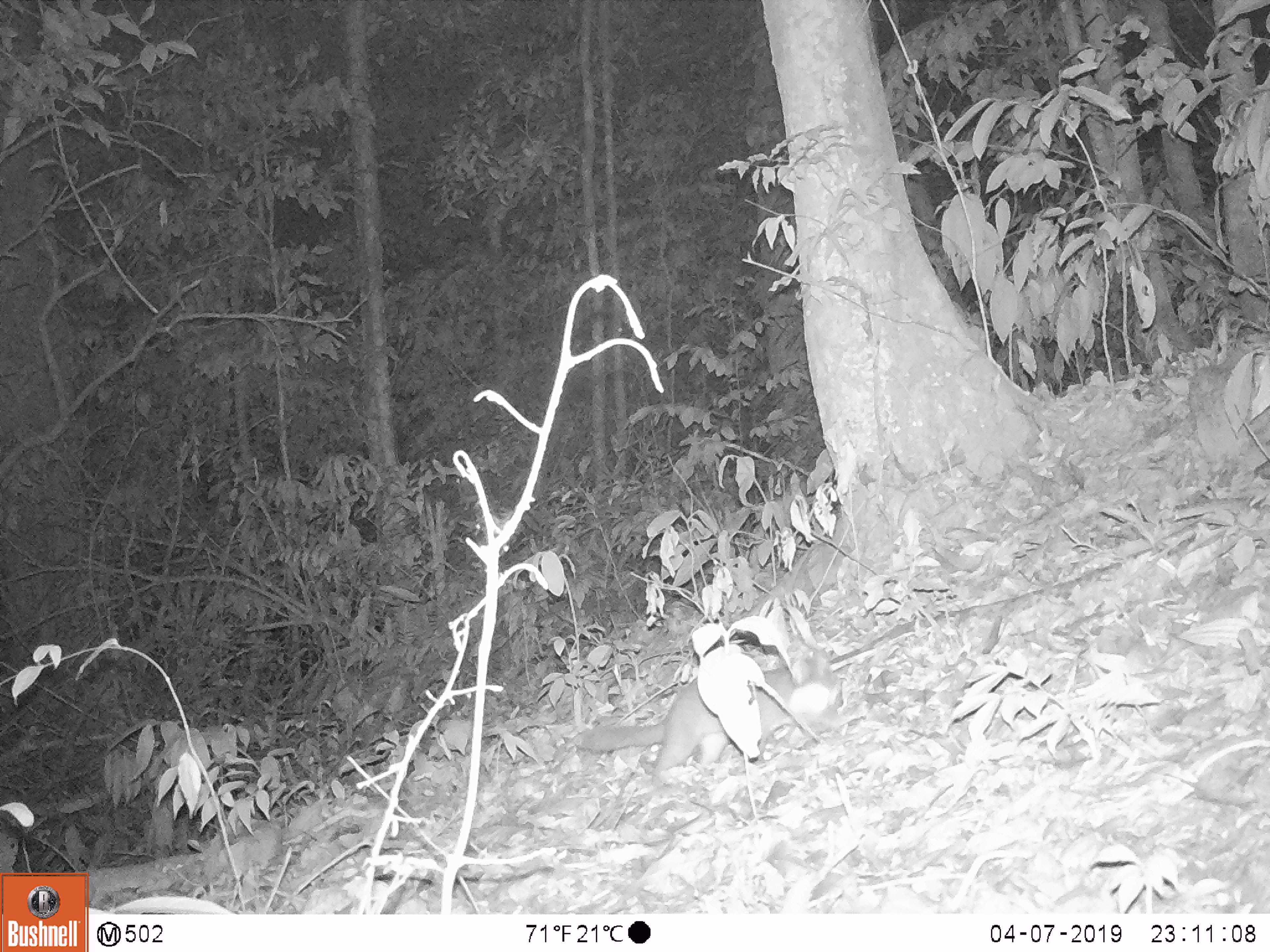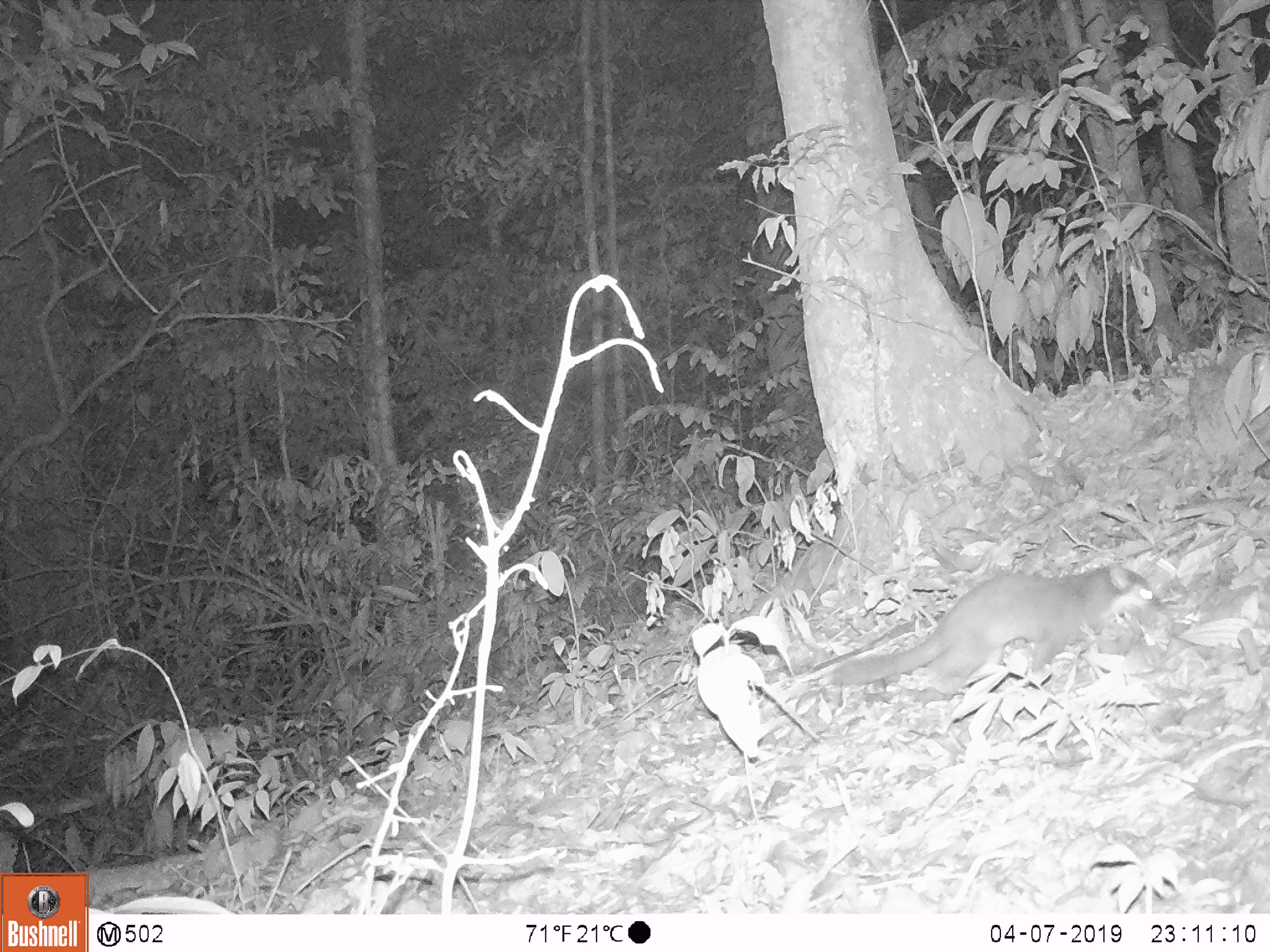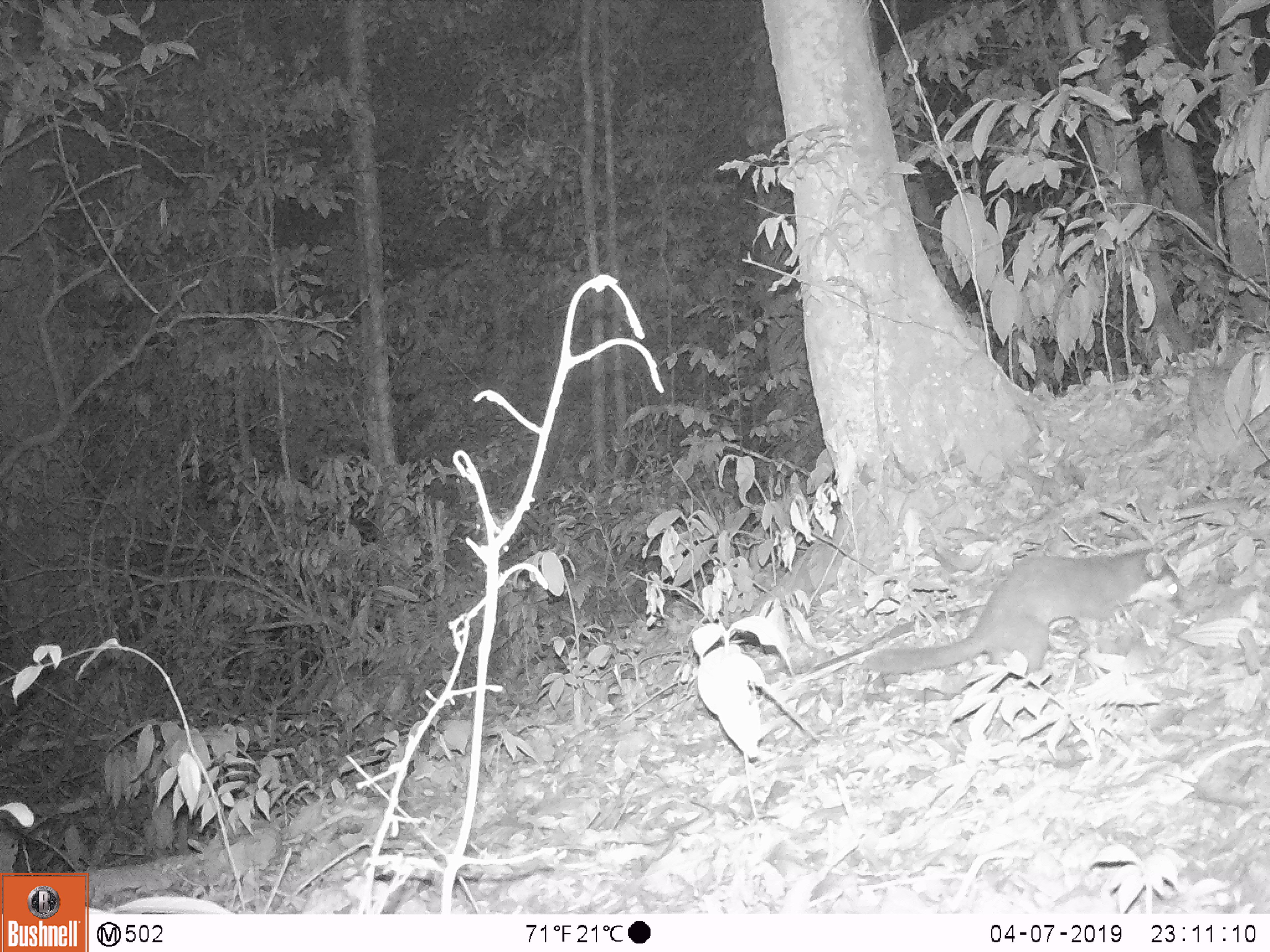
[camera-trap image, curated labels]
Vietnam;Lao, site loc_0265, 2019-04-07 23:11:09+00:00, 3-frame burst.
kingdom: Animalia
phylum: Chordata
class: Mammalia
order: Carnivora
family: Mustelidae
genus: Melogale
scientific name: Melogale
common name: ferret badger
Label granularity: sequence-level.